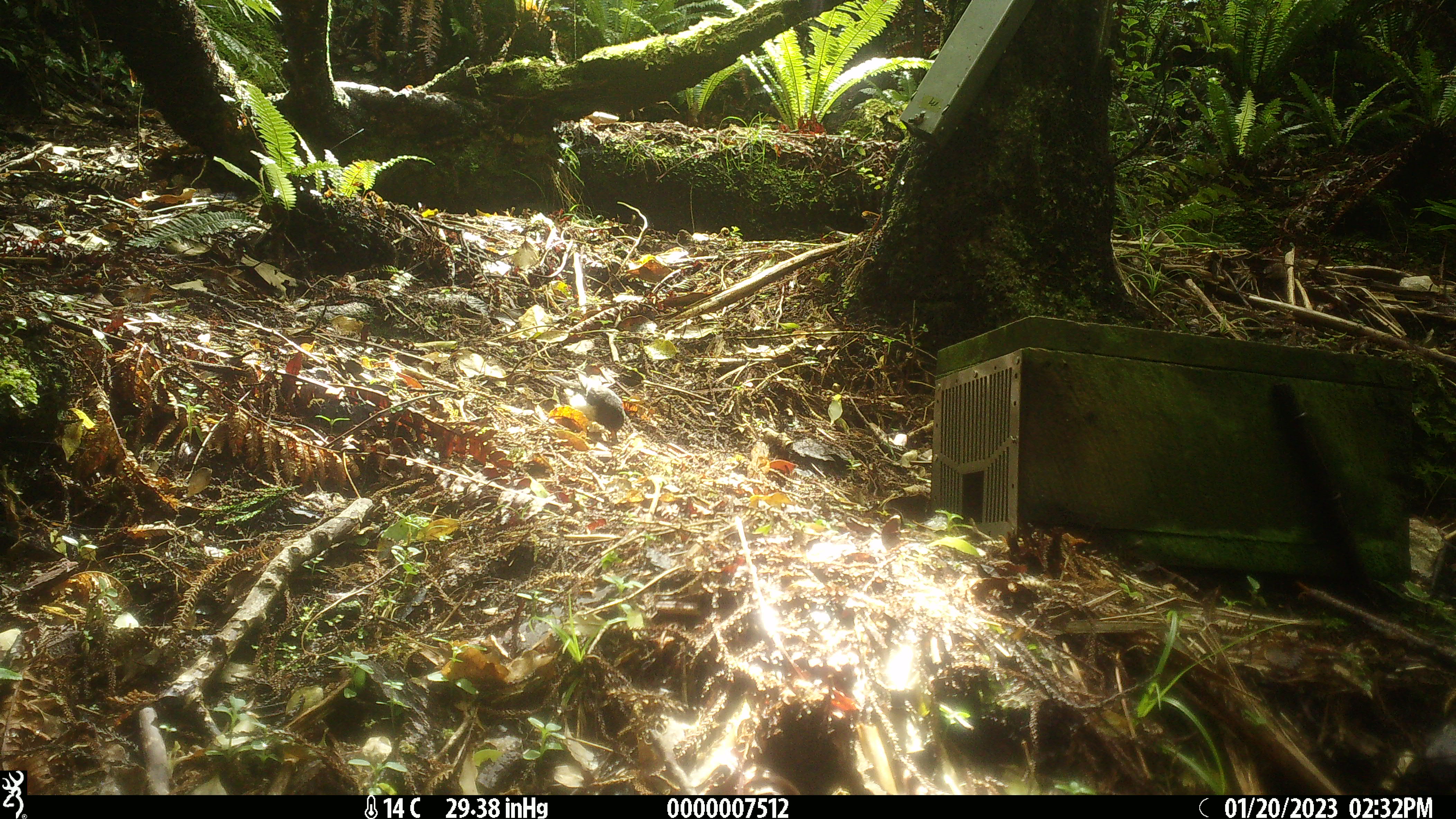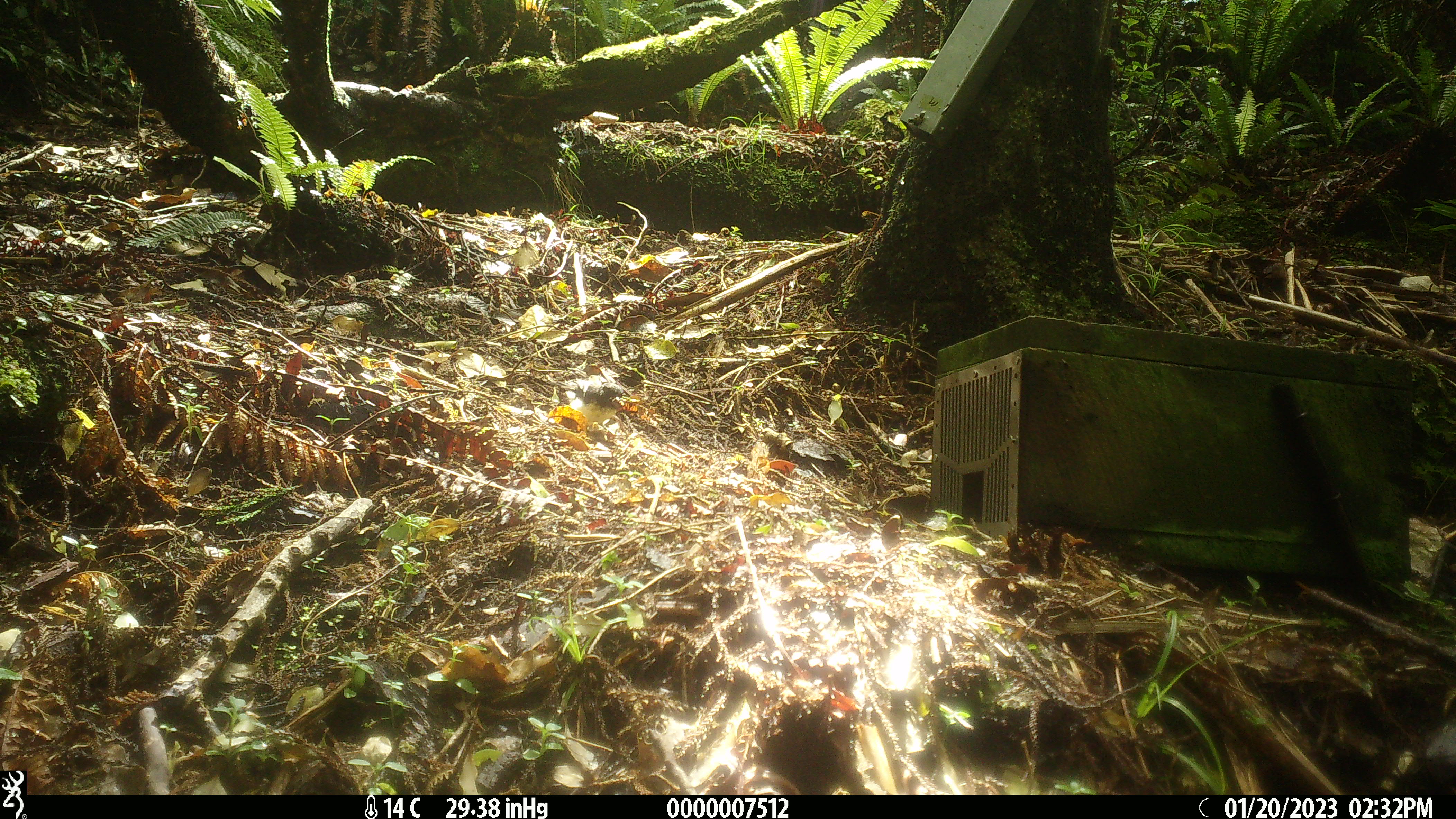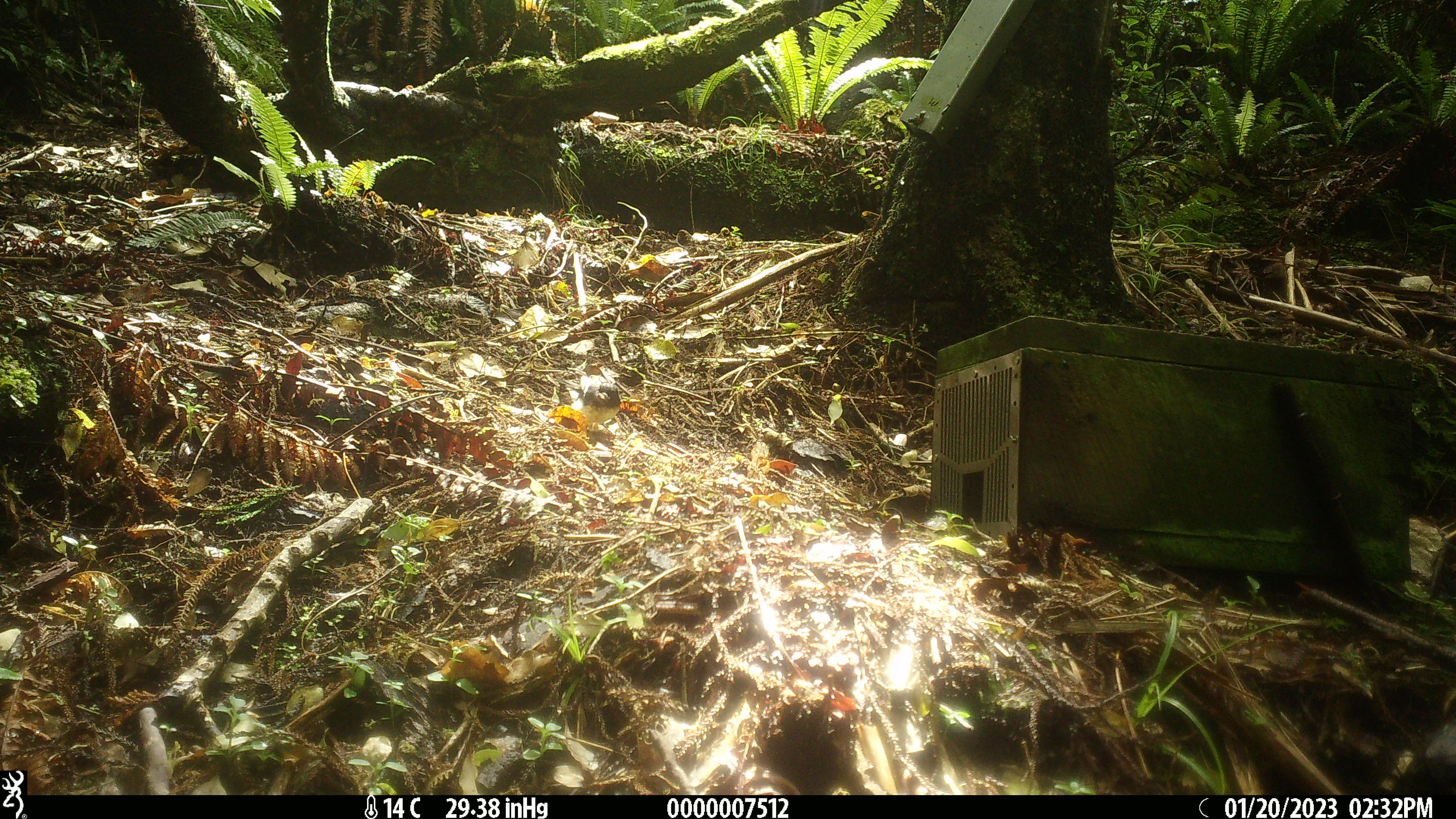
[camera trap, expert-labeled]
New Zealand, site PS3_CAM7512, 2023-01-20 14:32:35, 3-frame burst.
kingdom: Animalia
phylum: Chordata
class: Aves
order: Passeriformes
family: Petroicidae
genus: Petroica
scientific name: Petroica macrocephala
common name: tomtit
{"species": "tomtit (Petroica macrocephala)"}